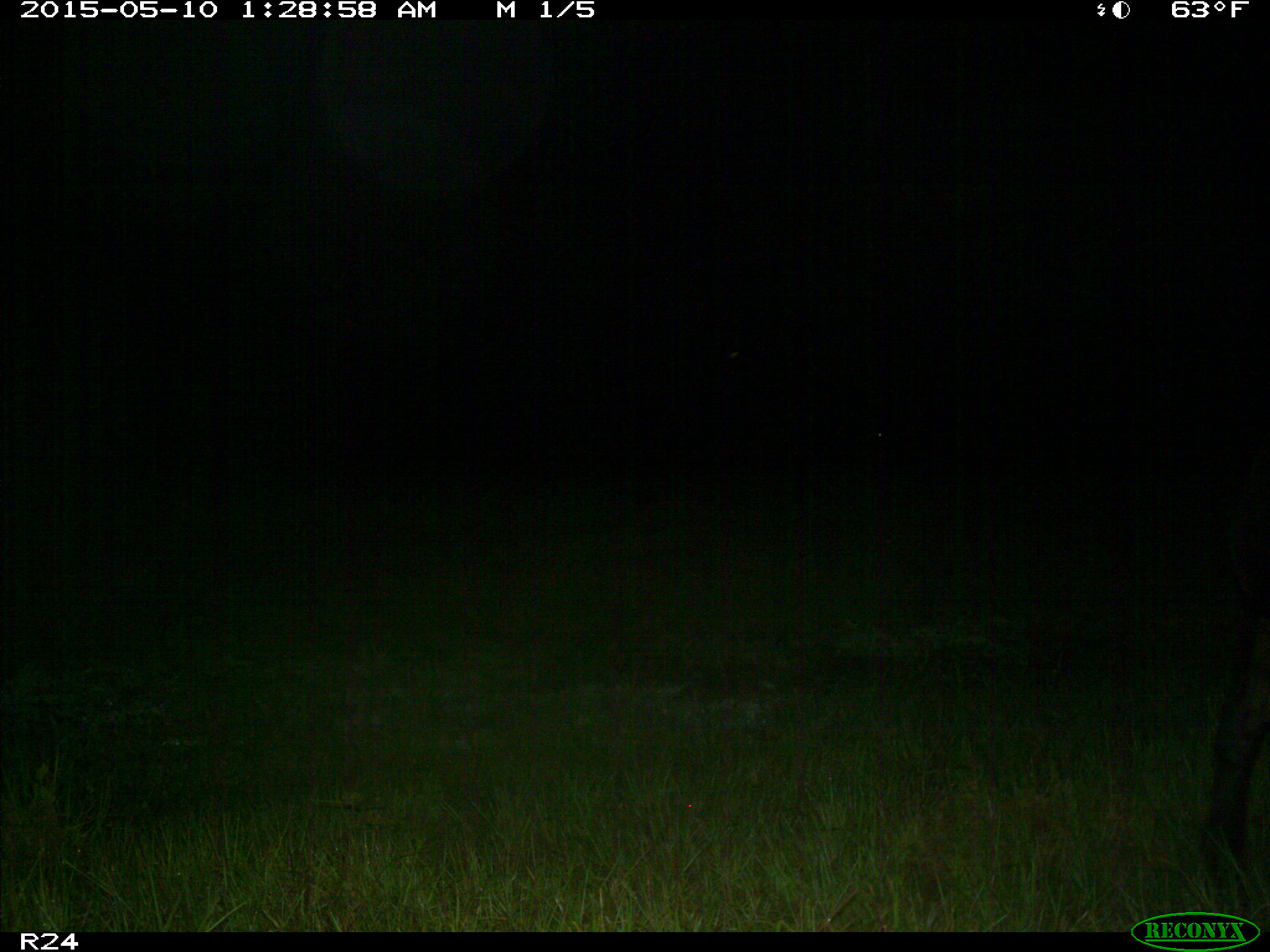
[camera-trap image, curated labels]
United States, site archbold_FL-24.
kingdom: Animalia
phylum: Chordata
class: Mammalia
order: Artiodactyla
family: Bovidae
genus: Bos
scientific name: Bos taurus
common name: domestic cow